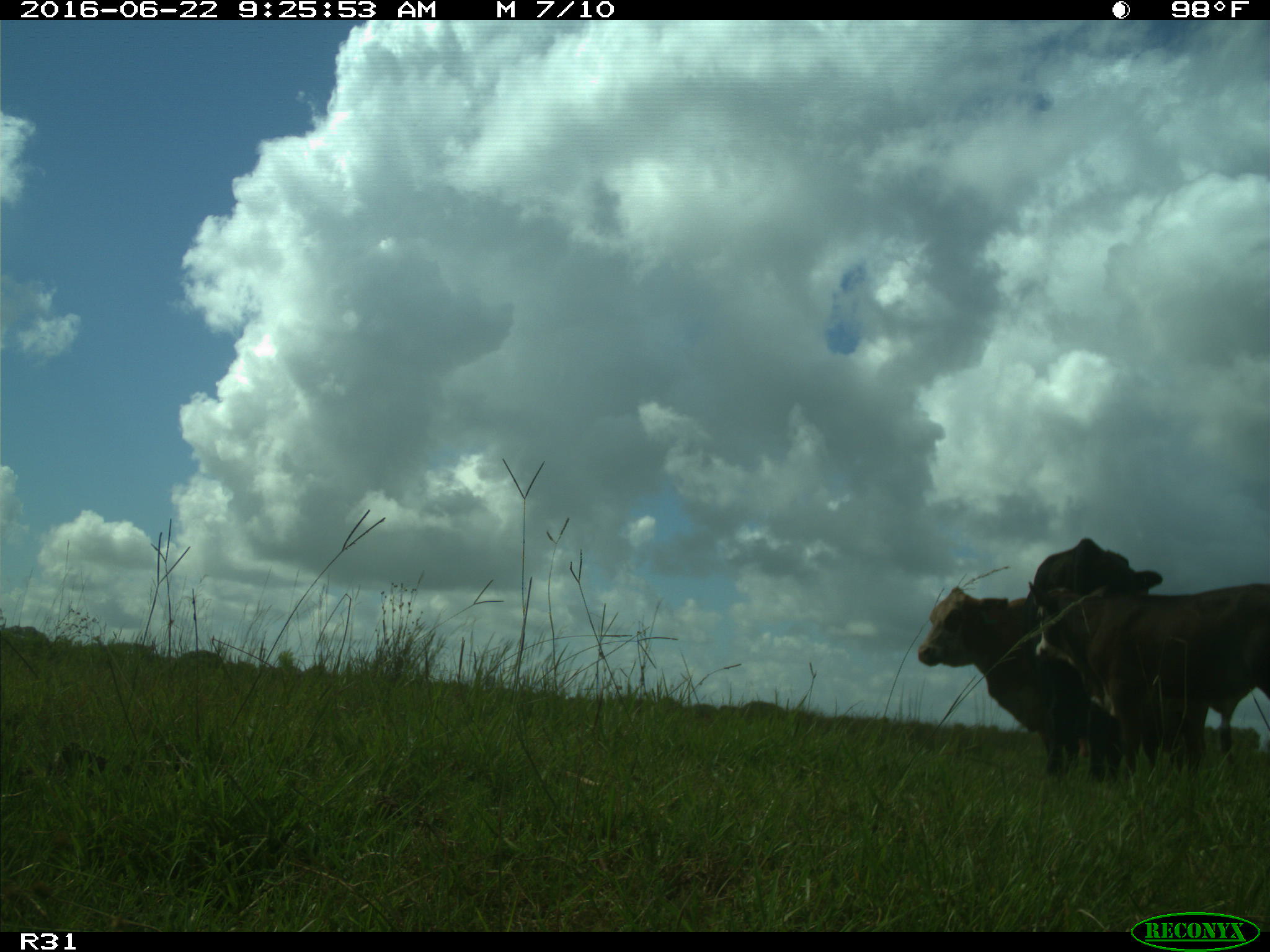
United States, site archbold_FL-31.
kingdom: Animalia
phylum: Chordata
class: Mammalia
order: Artiodactyla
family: Bovidae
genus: Bos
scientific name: Bos taurus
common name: domestic cow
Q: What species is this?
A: Bos taurus (domestic cow).